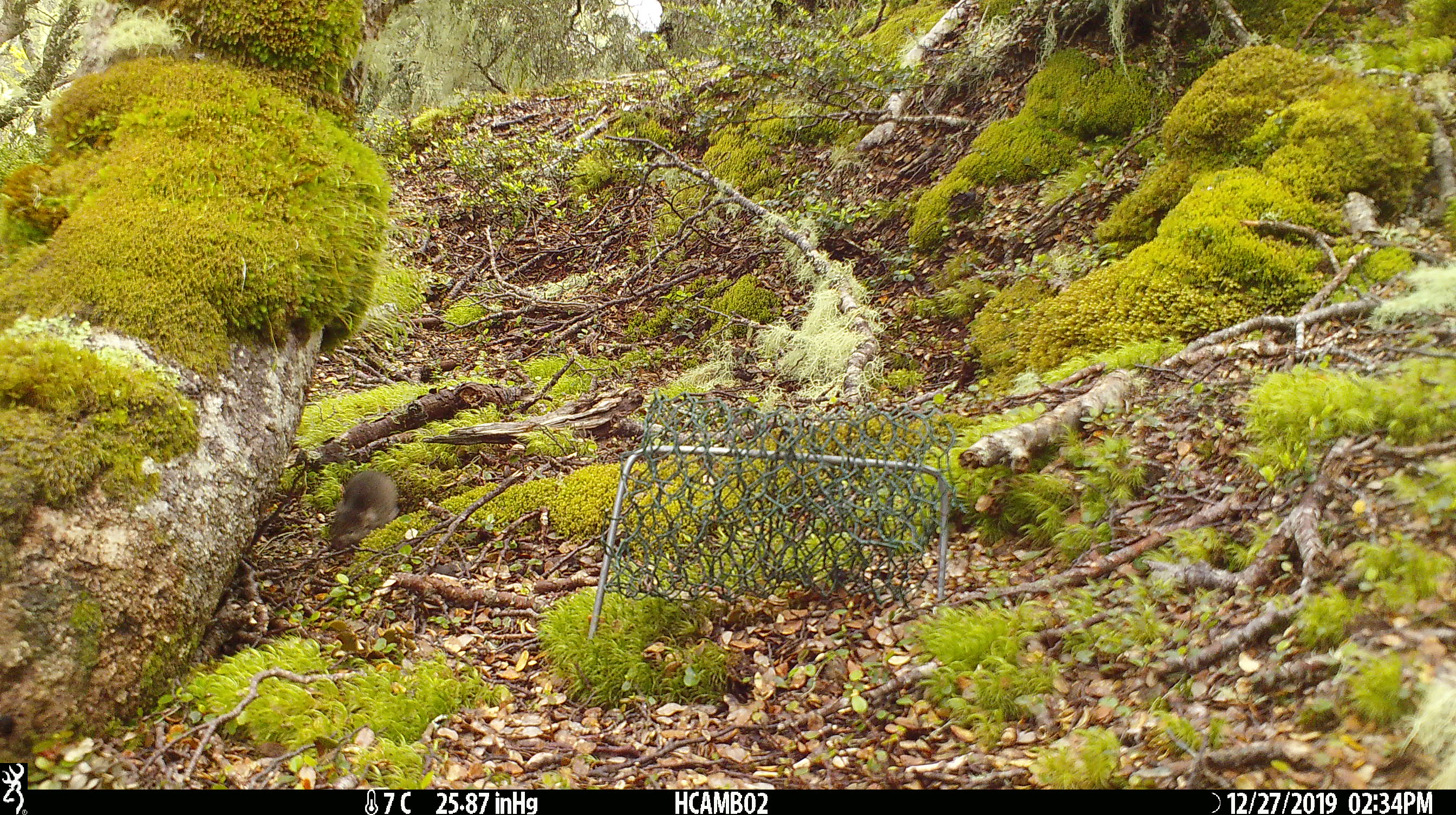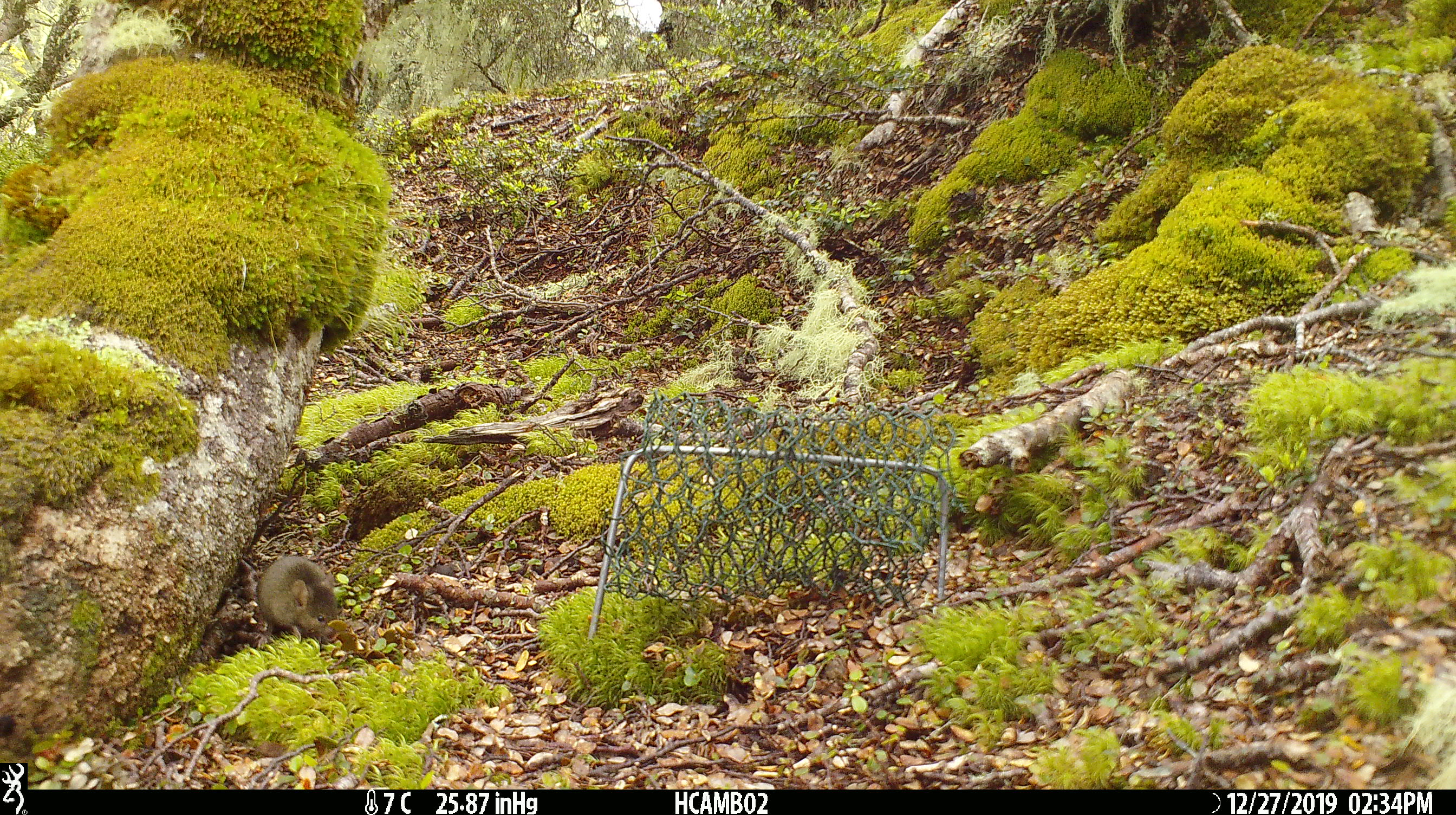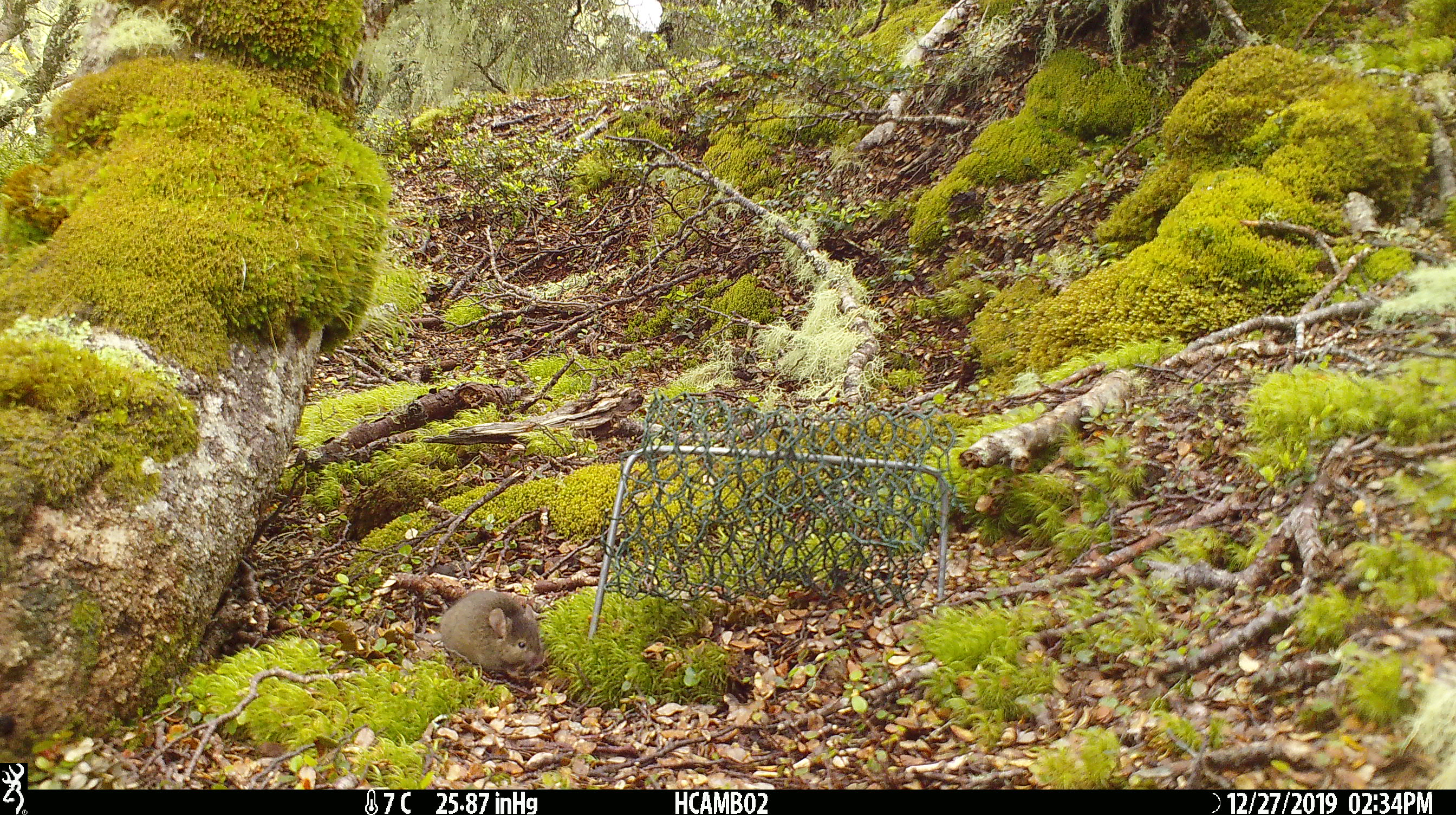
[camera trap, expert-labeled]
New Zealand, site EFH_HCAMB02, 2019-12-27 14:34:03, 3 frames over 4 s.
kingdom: Animalia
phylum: Chordata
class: Mammalia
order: Rodentia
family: Muridae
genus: Mus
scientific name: Mus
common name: mouse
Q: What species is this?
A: Mouse (Mus).